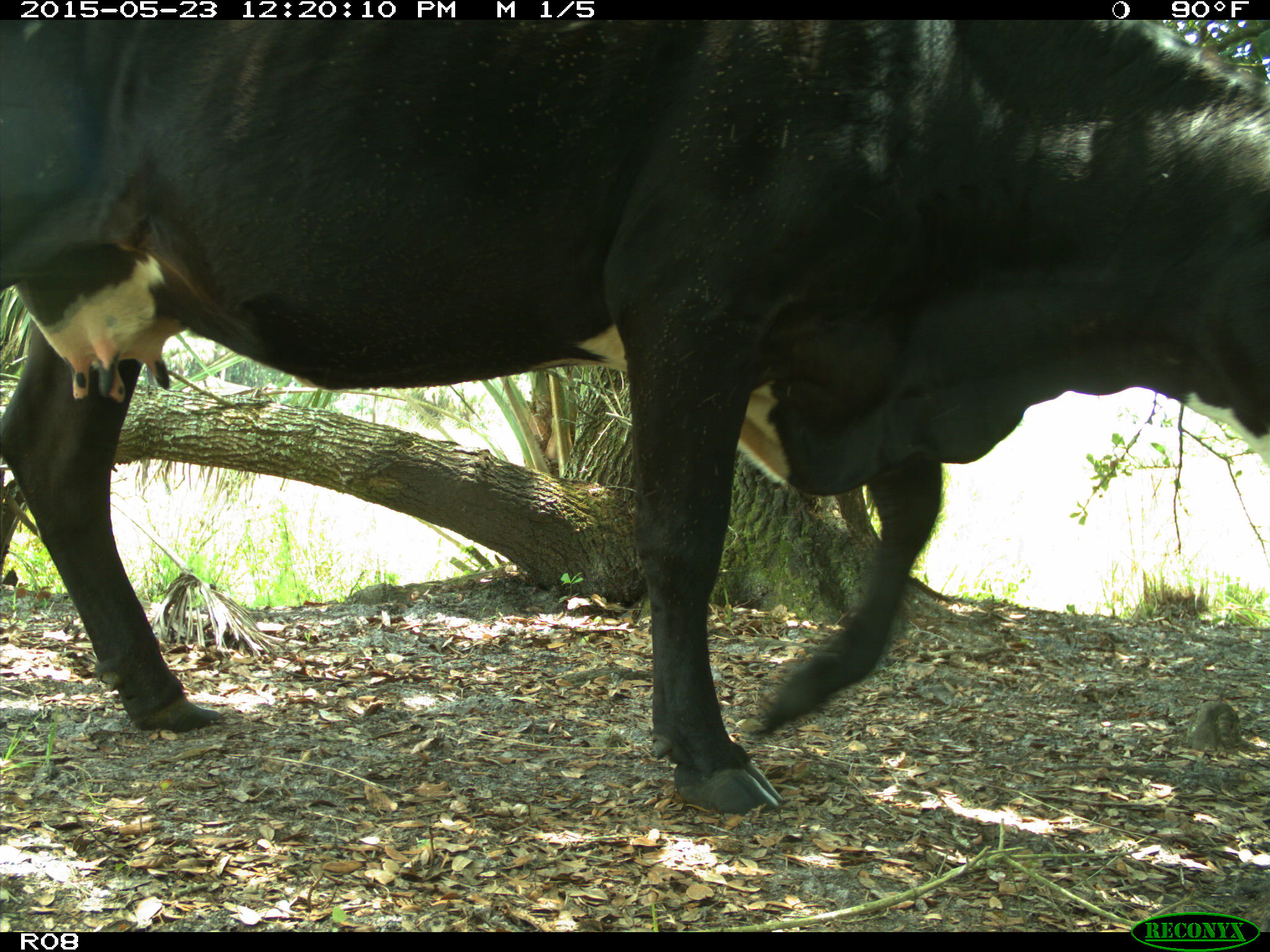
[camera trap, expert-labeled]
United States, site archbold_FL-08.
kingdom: Animalia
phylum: Chordata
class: Mammalia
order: Artiodactyla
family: Bovidae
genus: Bos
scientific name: Bos taurus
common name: domestic cow